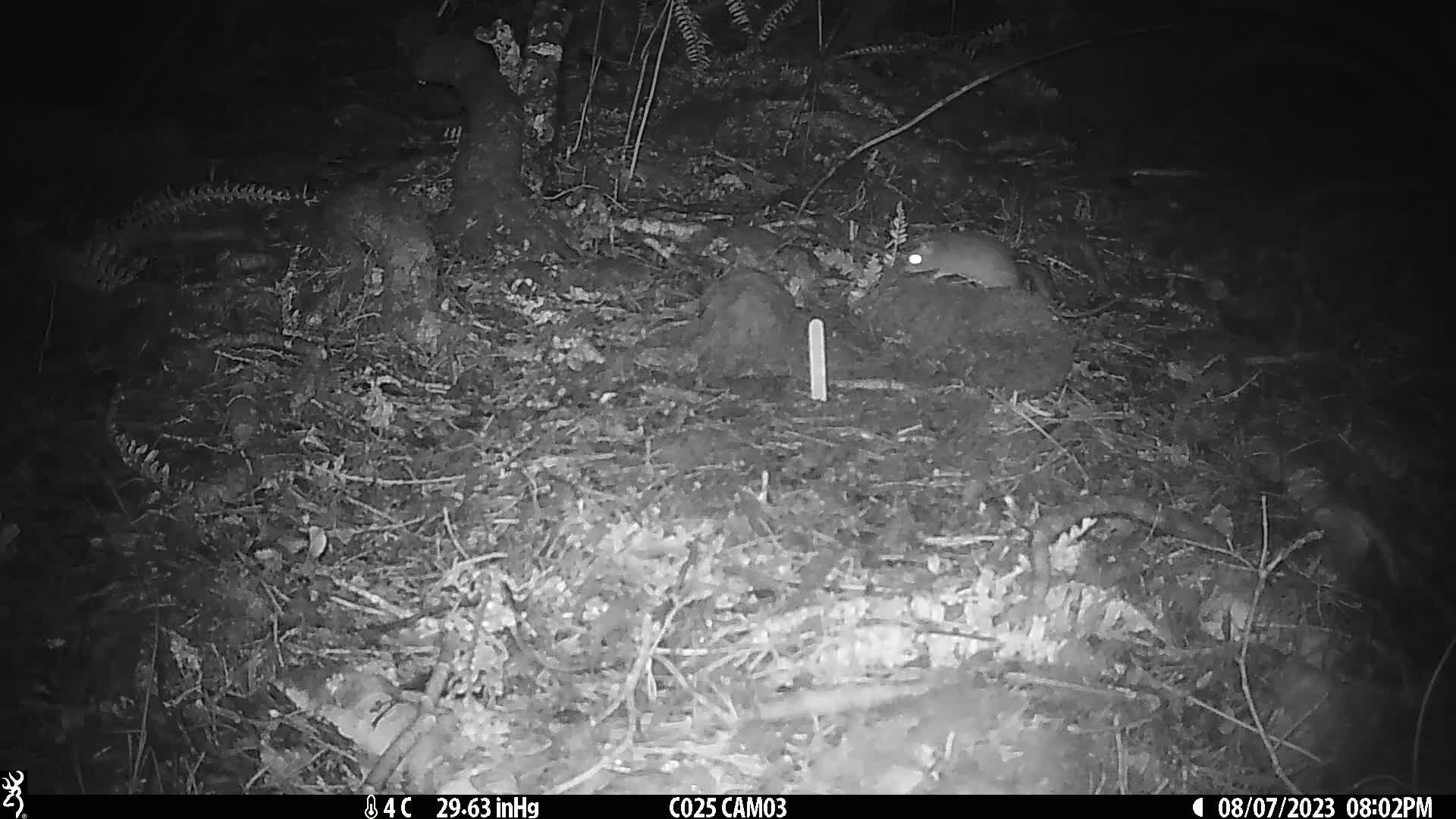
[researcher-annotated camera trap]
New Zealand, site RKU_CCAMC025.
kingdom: Animalia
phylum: Chordata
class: Mammalia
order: Rodentia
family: Muridae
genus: Rattus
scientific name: Rattus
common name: rat